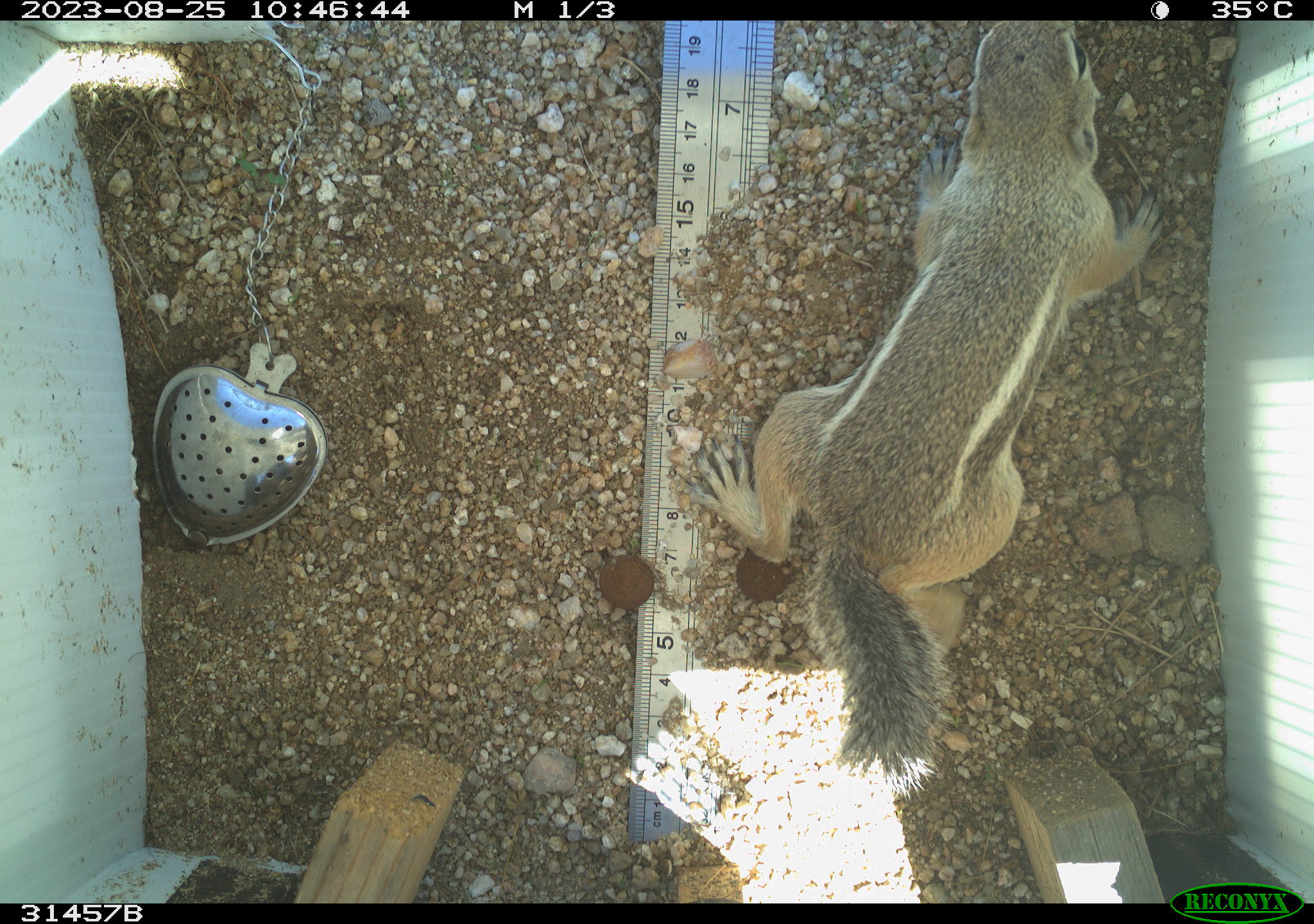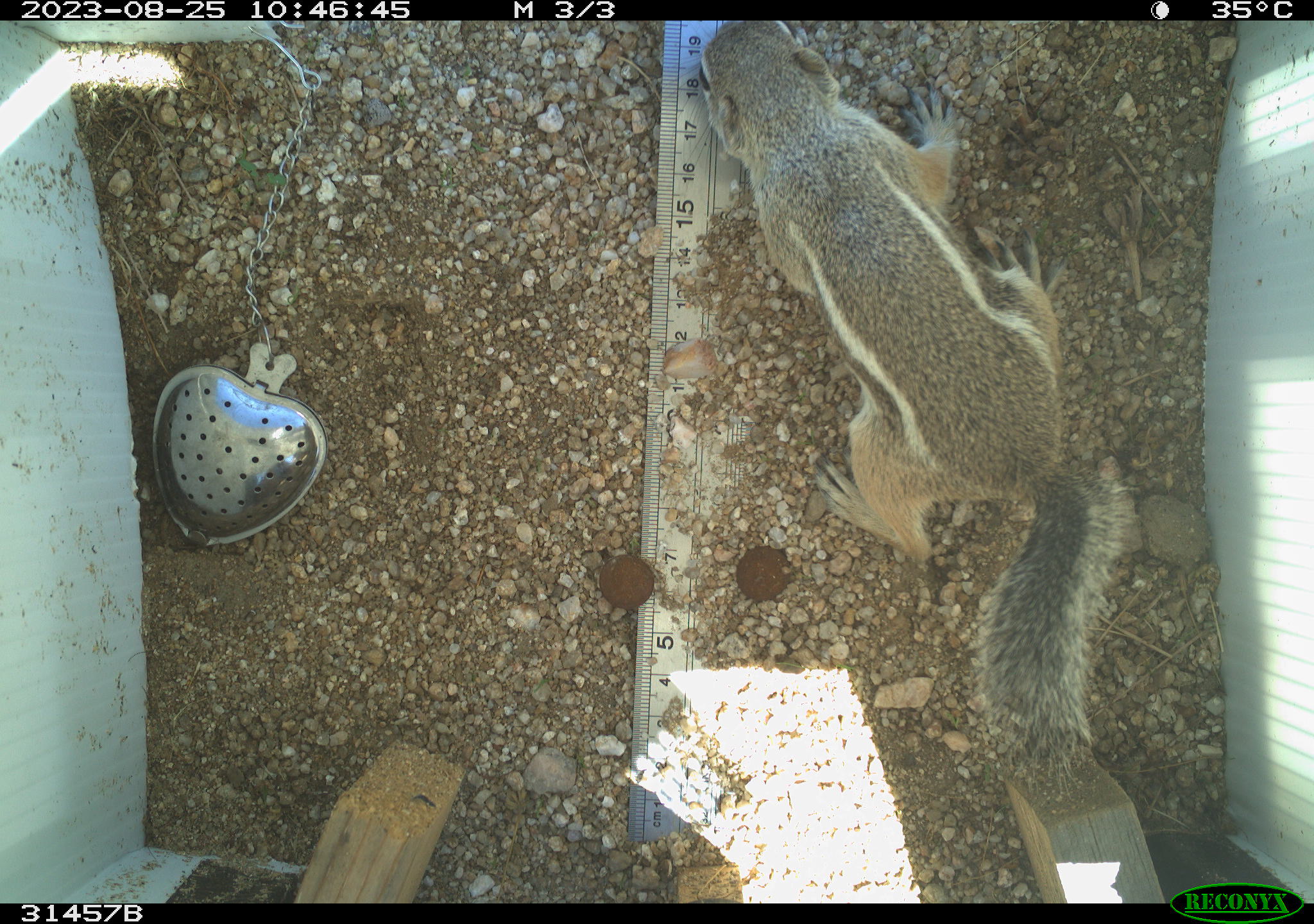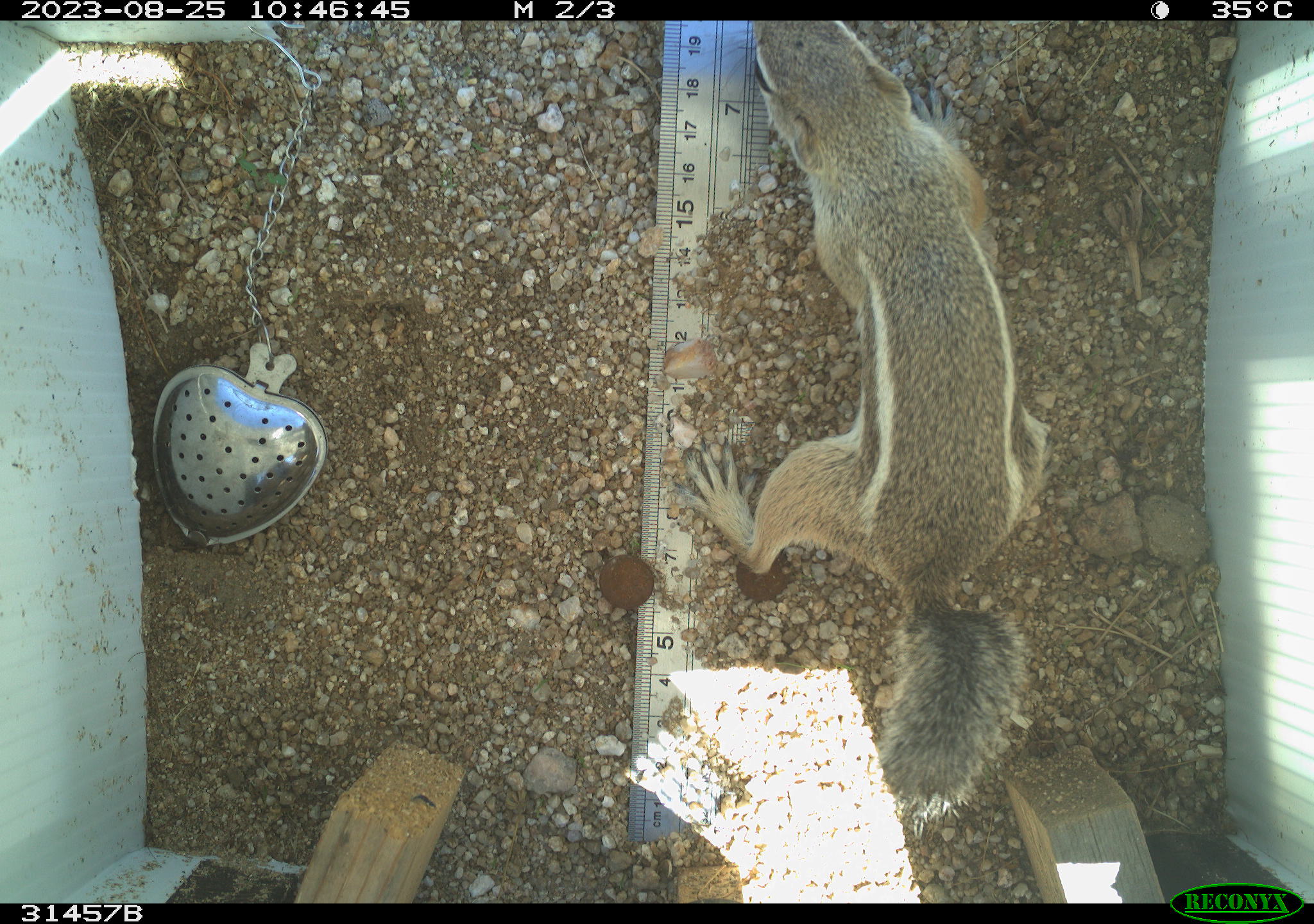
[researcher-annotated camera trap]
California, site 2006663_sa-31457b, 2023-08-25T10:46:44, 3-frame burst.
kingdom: Animalia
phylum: Chordata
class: Mammalia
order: Rodentia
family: Sciuridae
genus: Ammospermophilus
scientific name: Ammospermophilus leucurus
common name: white-tailed antelope squirrel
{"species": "white-tailed antelope squirrel (Ammospermophilus leucurus)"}